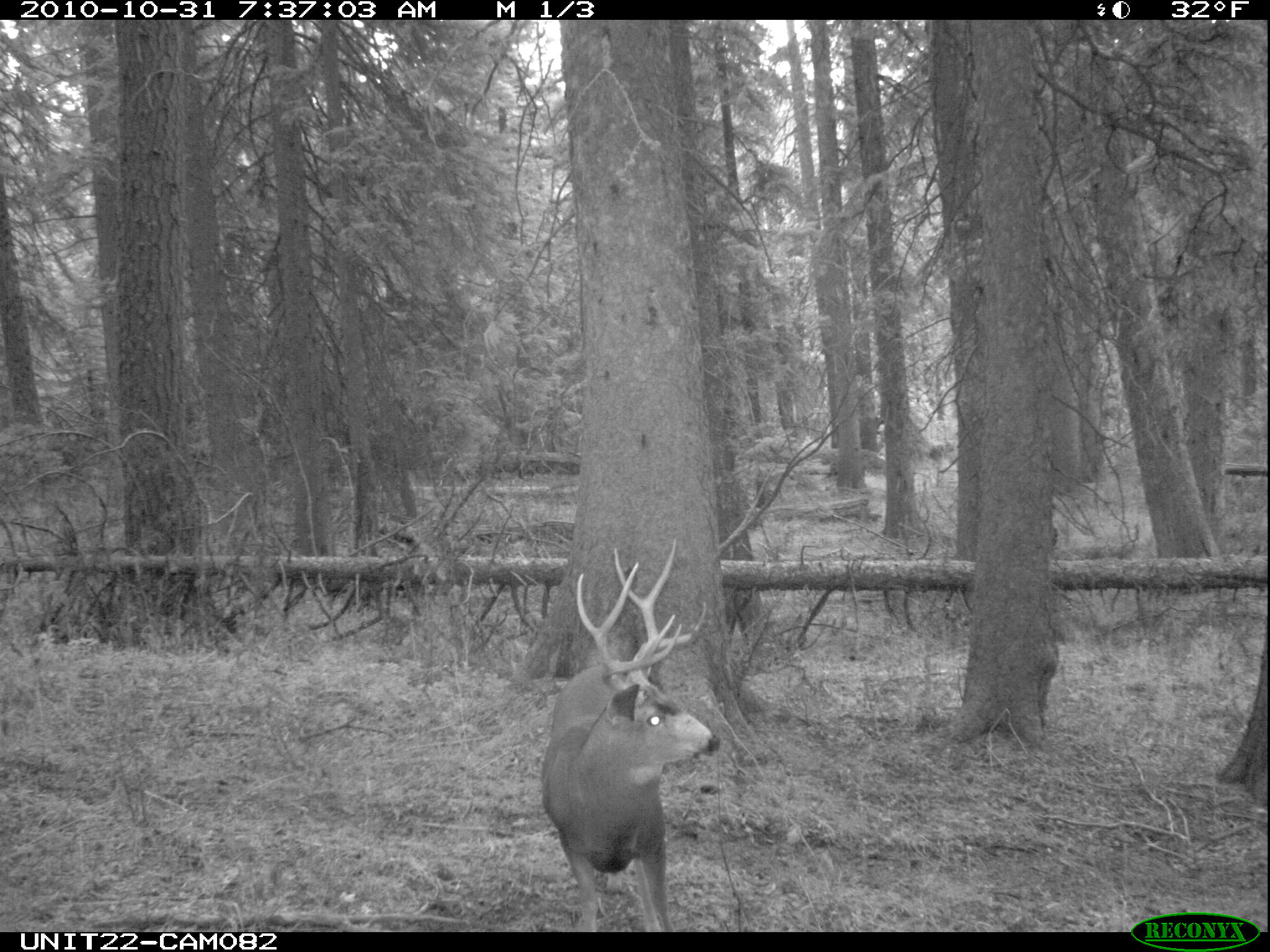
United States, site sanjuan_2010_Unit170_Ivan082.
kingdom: Animalia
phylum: Chordata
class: Mammalia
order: Artiodactyla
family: Cervidae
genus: Odocoileus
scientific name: Odocoileus hemionus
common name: mule deer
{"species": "Odocoileus hemionus (mule deer)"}